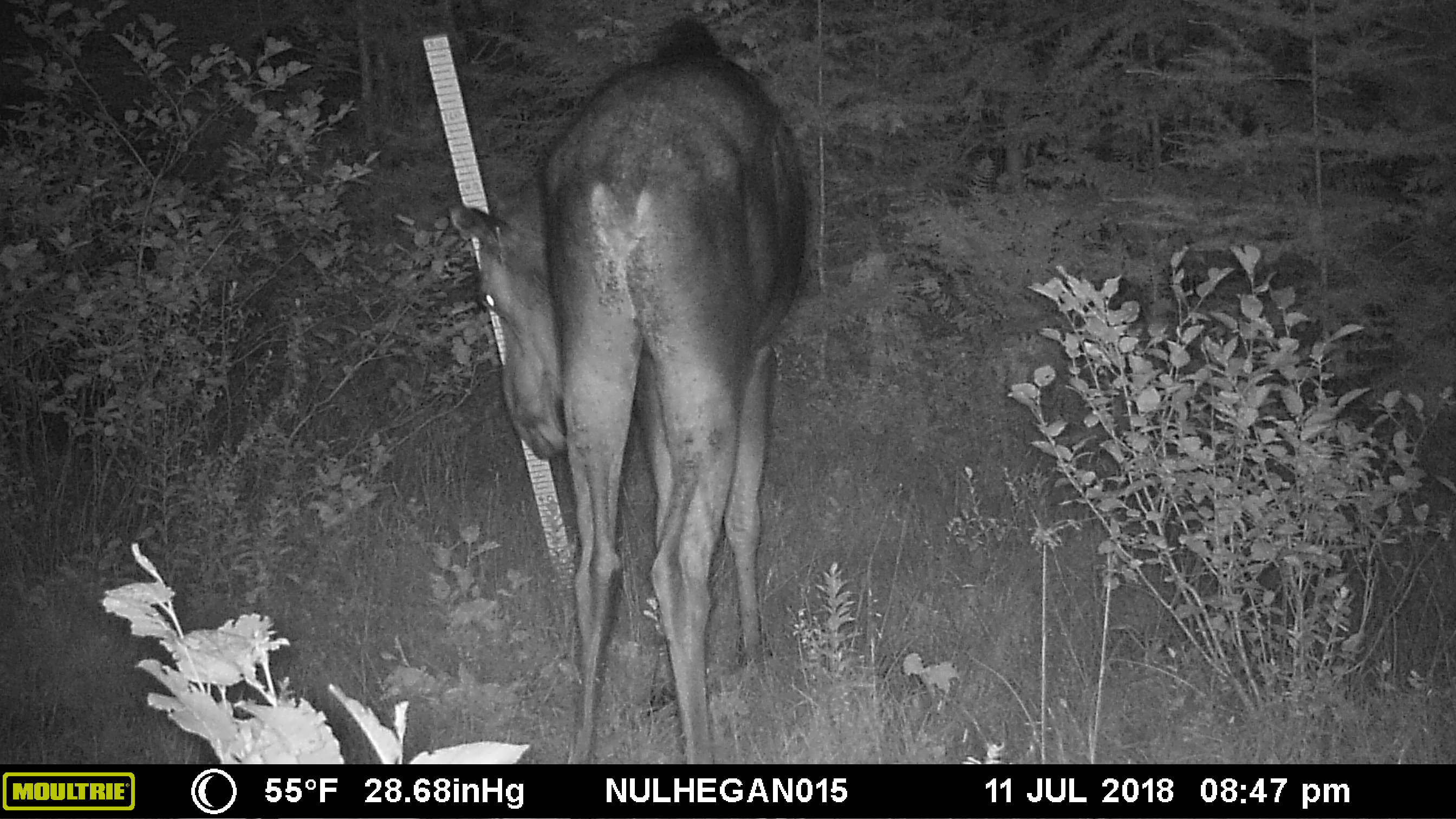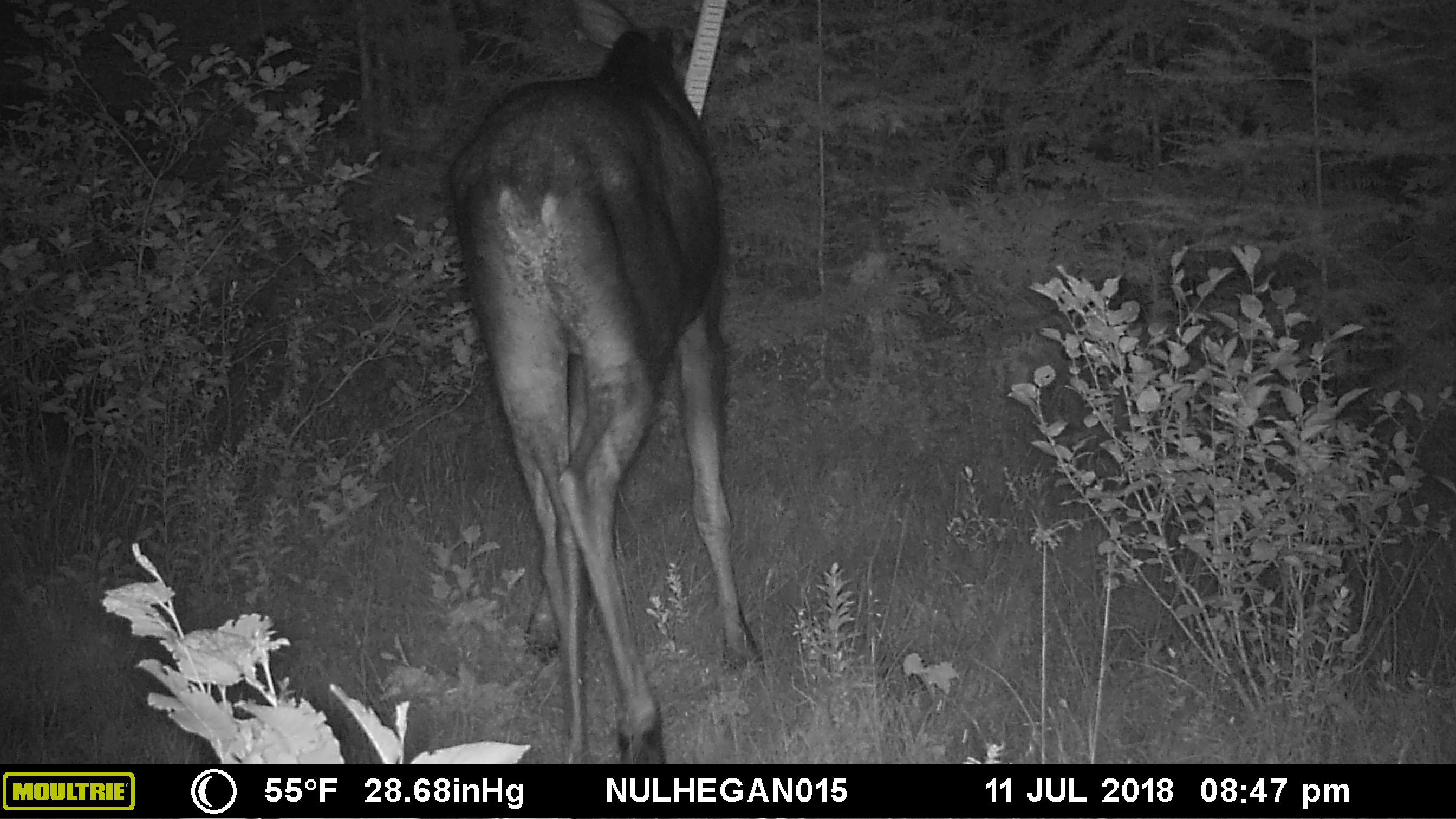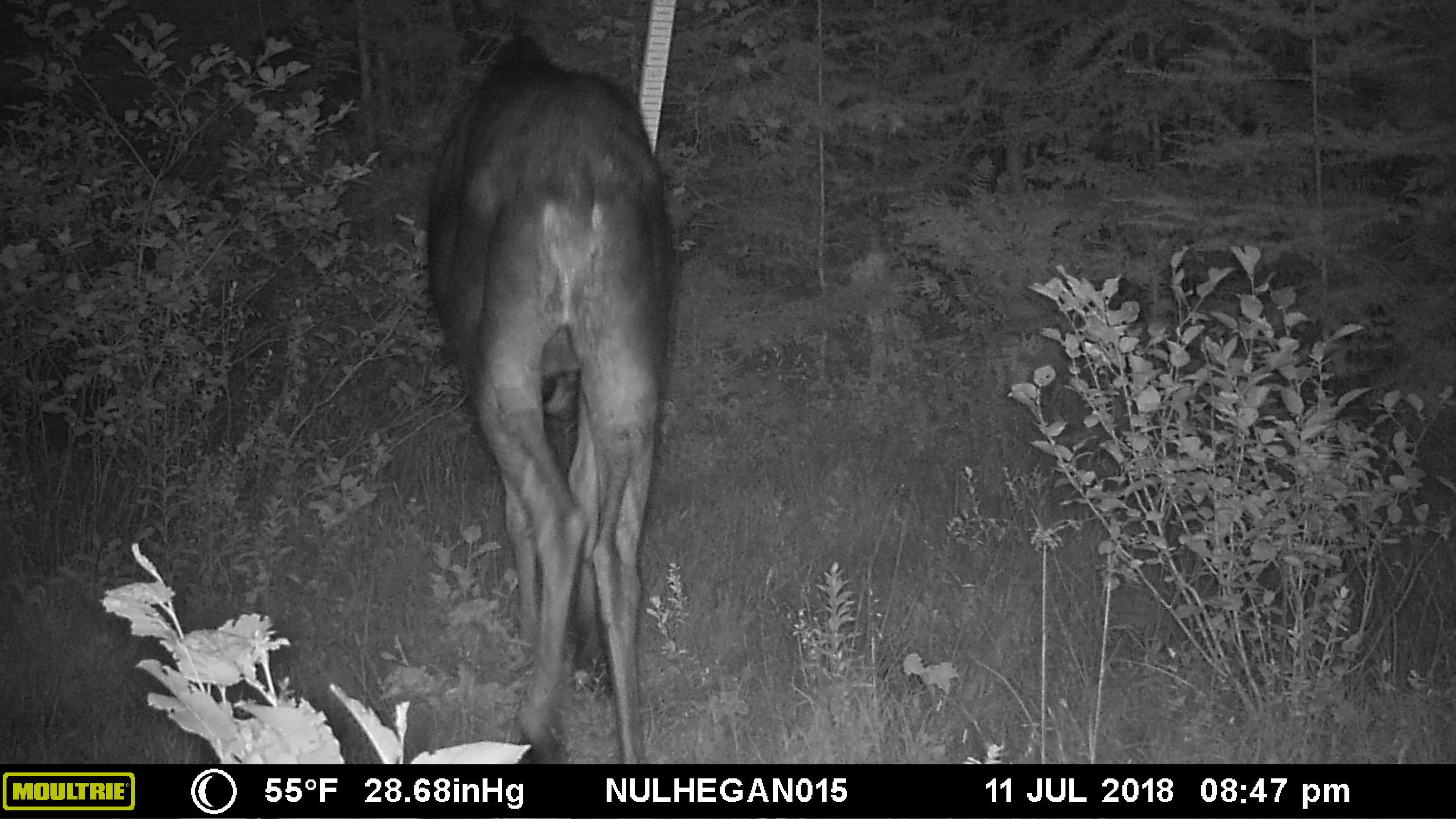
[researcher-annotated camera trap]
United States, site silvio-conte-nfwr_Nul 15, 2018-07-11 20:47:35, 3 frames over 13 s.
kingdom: Animalia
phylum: Chordata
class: Mammalia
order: Artiodactyla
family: Cervidae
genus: Alces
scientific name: Alces alces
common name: moose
Moose (Alces alces).